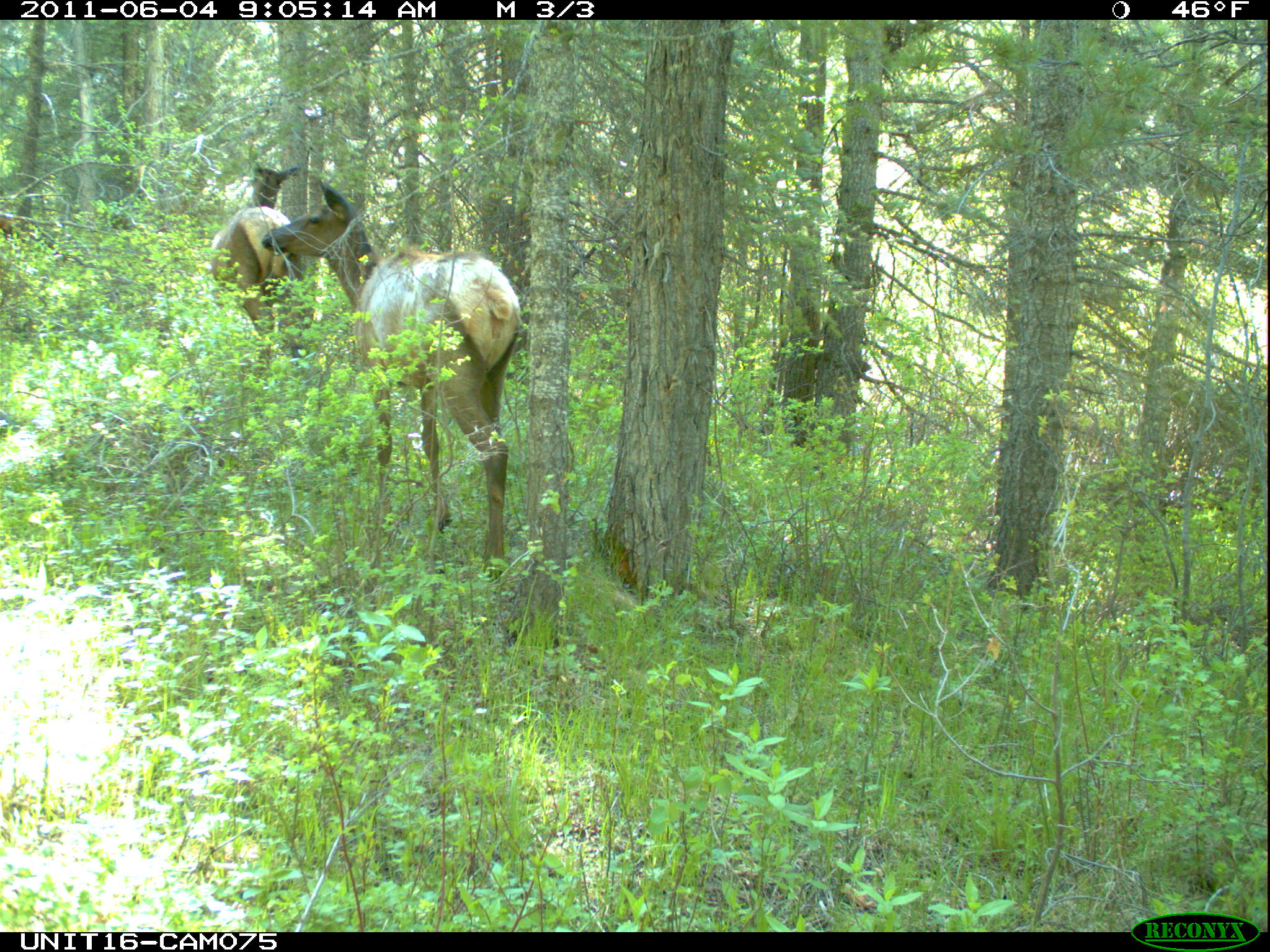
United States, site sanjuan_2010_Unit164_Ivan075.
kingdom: Animalia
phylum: Chordata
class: Mammalia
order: Artiodactyla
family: Cervidae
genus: Cervus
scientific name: Cervus elaphus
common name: red deer